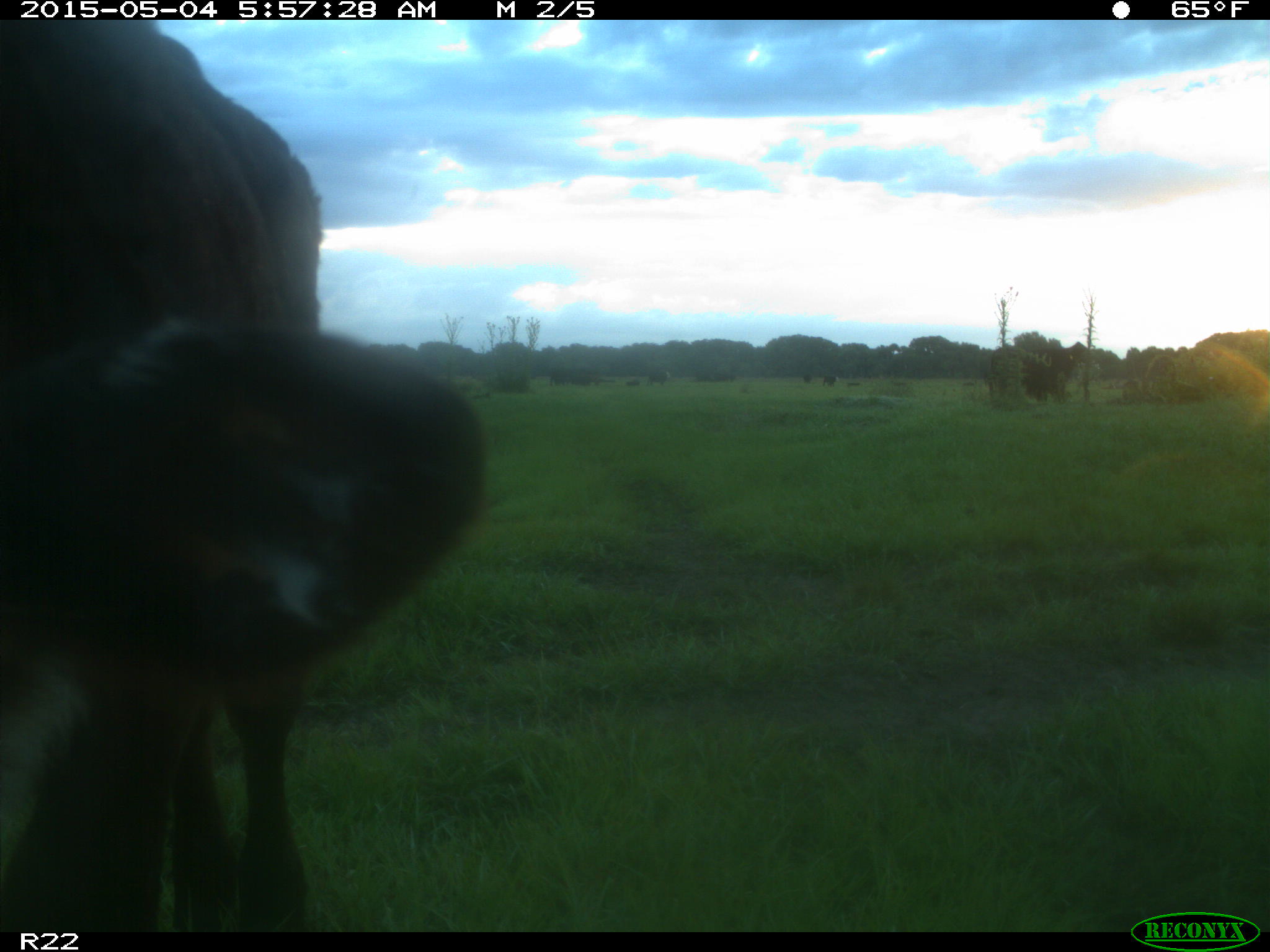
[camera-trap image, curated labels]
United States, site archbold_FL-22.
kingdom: Animalia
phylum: Chordata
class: Mammalia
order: Artiodactyla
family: Bovidae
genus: Bos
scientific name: Bos taurus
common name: domestic cow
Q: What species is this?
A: Bos taurus (domestic cow).